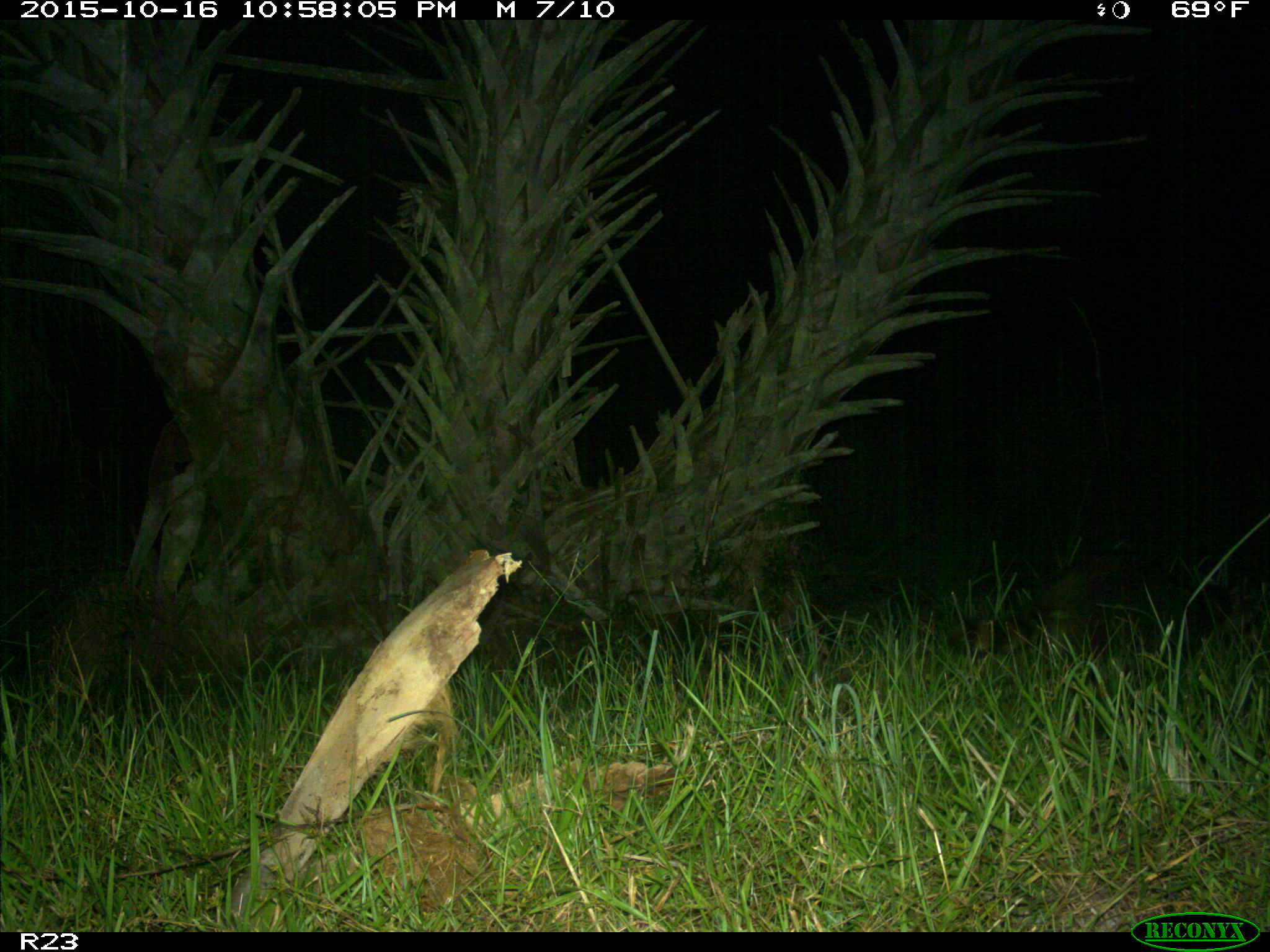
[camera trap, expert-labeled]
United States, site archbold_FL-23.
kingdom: Animalia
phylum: Chordata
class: Mammalia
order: Carnivora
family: Procyonidae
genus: Procyon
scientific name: Procyon lotor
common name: common raccoon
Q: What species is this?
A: Procyon lotor (common raccoon).